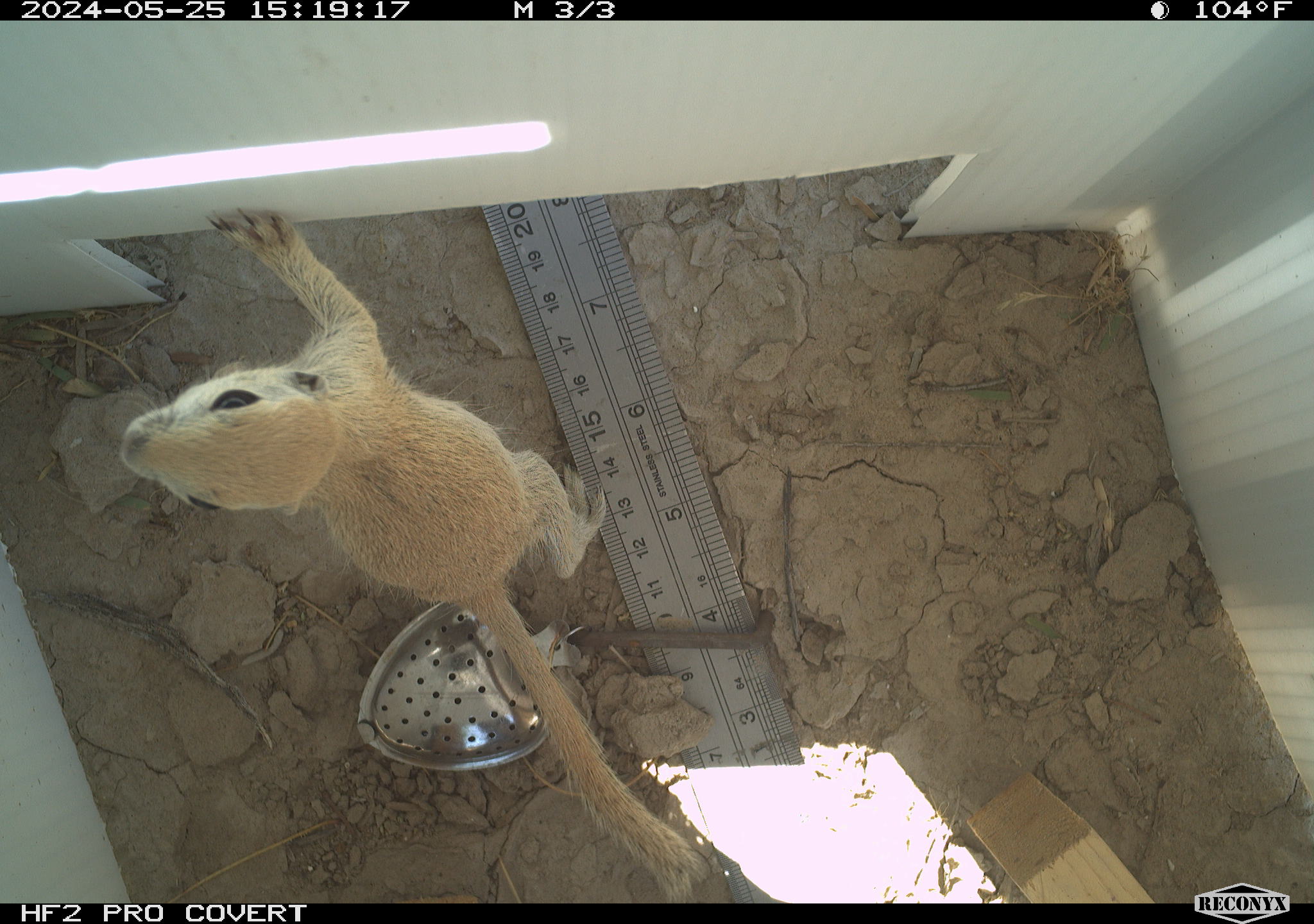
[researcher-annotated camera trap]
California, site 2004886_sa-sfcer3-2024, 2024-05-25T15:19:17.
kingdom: Animalia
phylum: Chordata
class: Mammalia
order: Rodentia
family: Sciuridae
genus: Xerospermophilus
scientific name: Xerospermophilus tereticaudus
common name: round-tailed ground squirrel